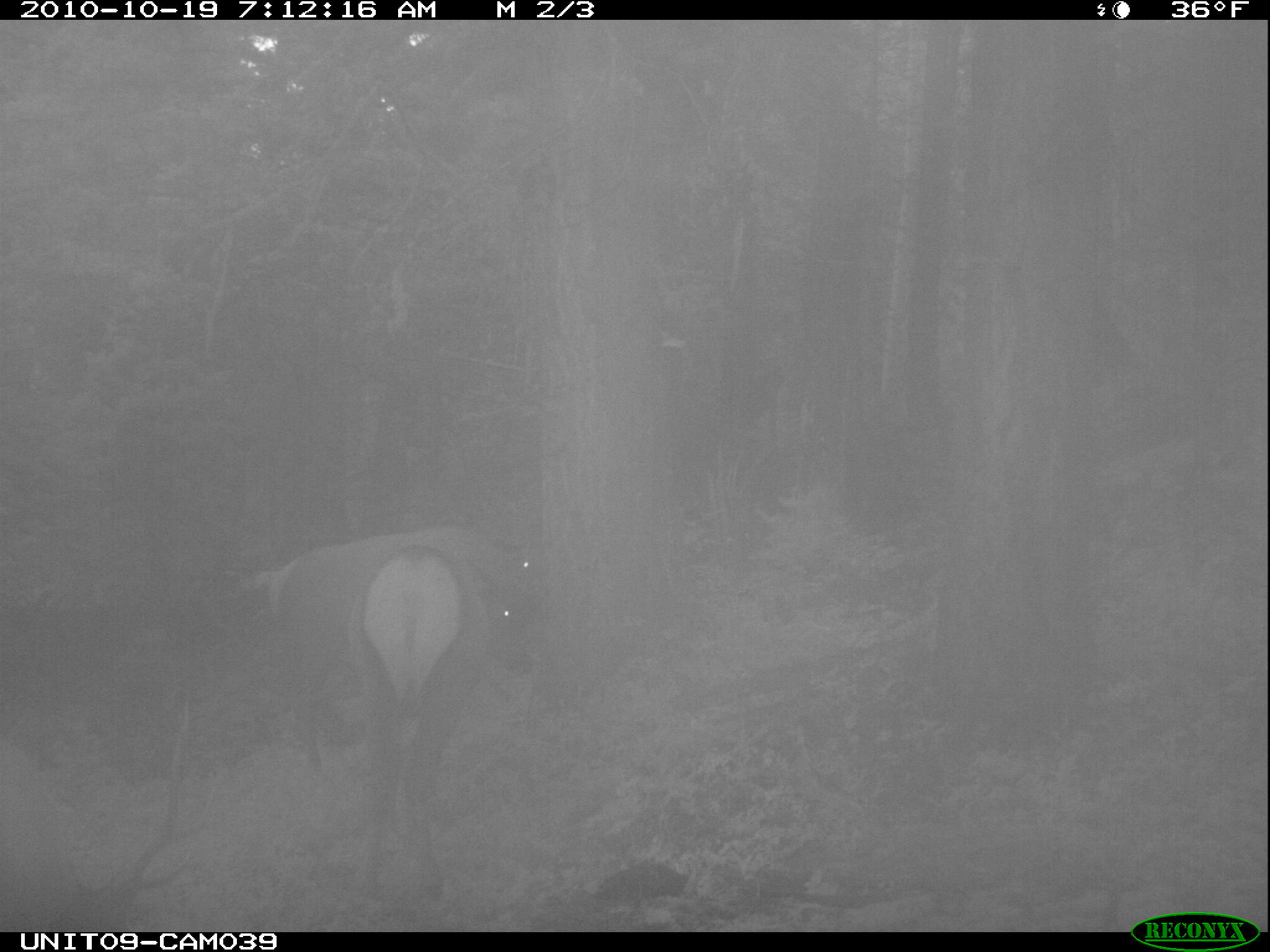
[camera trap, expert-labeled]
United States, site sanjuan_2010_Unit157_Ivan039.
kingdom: Animalia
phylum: Chordata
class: Mammalia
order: Artiodactyla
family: Cervidae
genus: Cervus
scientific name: Cervus elaphus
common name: red deer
Cervus elaphus (red deer).